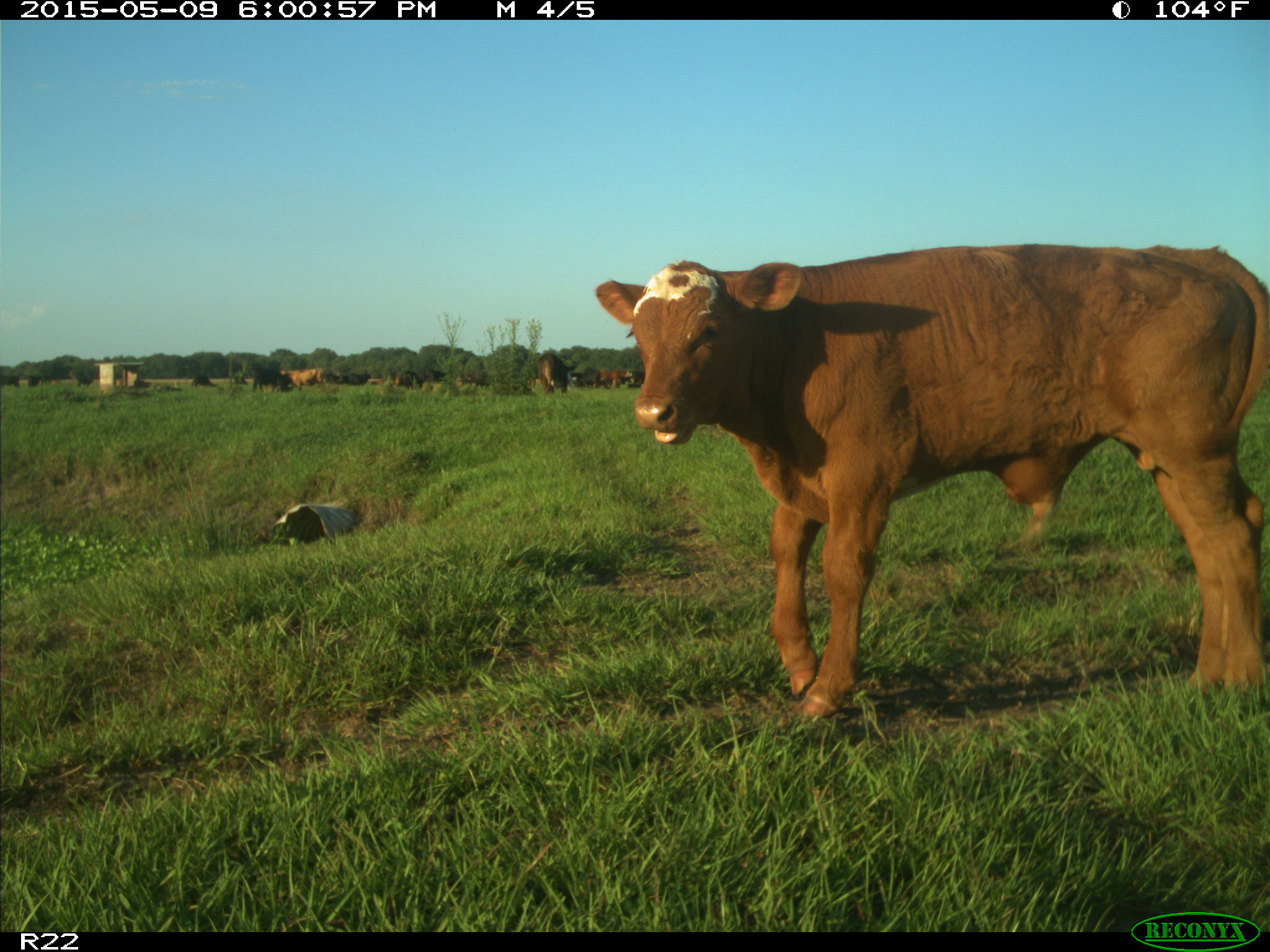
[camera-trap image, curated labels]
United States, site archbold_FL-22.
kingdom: Animalia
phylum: Chordata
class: Mammalia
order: Artiodactyla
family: Bovidae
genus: Bos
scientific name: Bos taurus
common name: domestic cow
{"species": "Bos taurus (domestic cow)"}